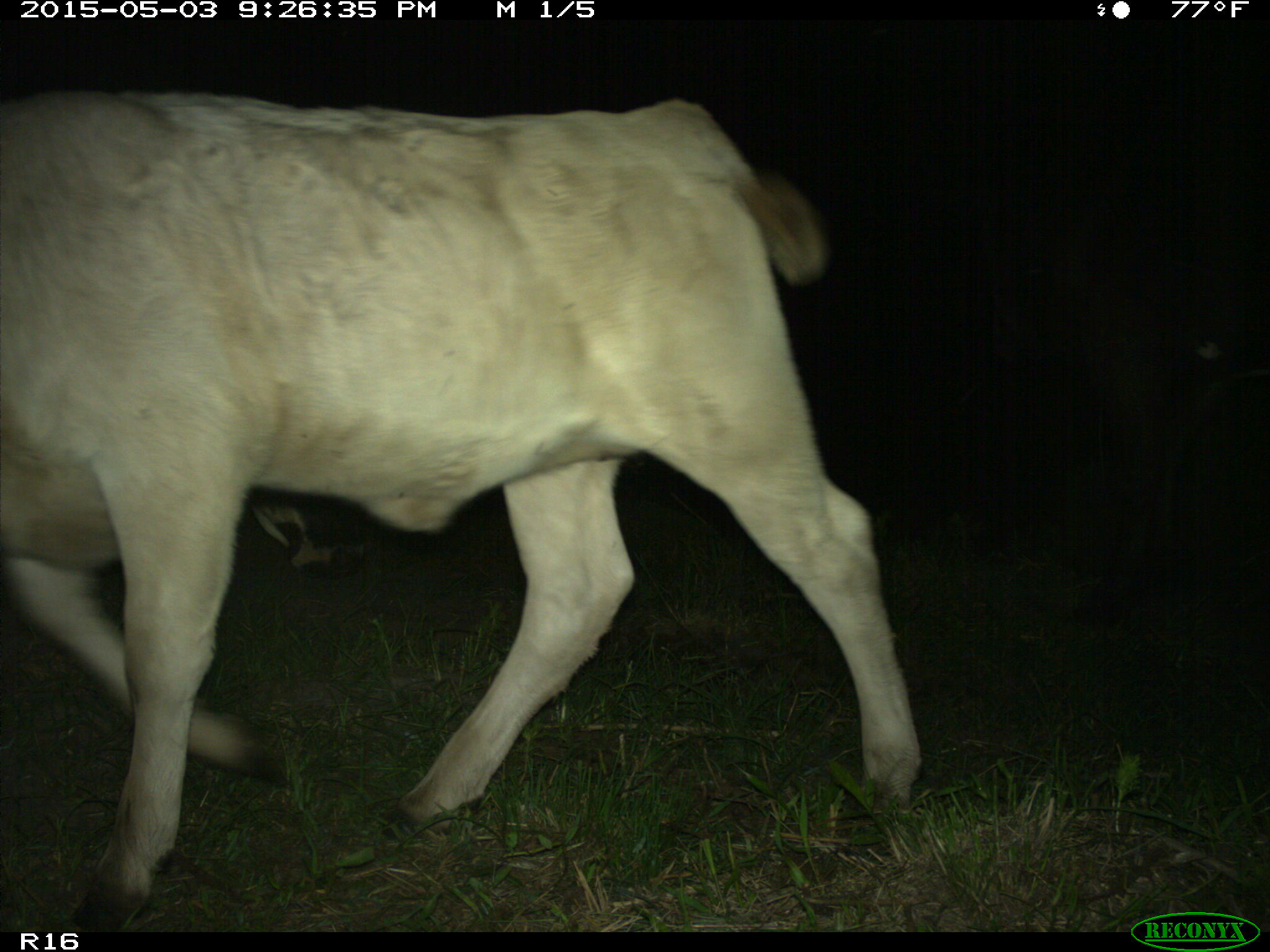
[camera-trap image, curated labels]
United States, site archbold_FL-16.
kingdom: Animalia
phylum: Chordata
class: Mammalia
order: Artiodactyla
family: Bovidae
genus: Bos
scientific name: Bos taurus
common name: domestic cow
Bos taurus (domestic cow).